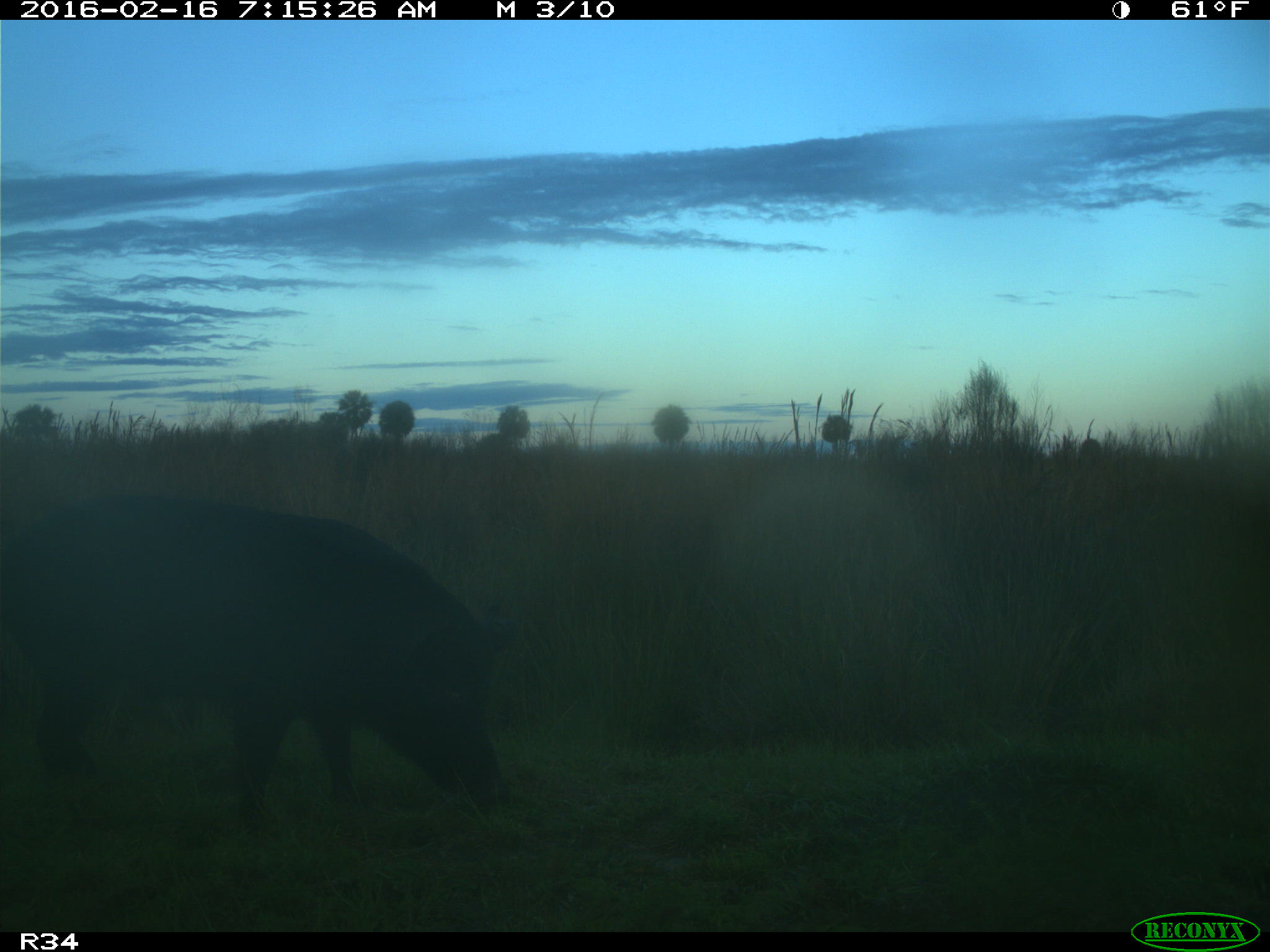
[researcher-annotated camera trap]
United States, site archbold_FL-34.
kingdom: Animalia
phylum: Chordata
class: Mammalia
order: Artiodactyla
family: Suidae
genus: Sus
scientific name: Sus scrofa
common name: wild boar